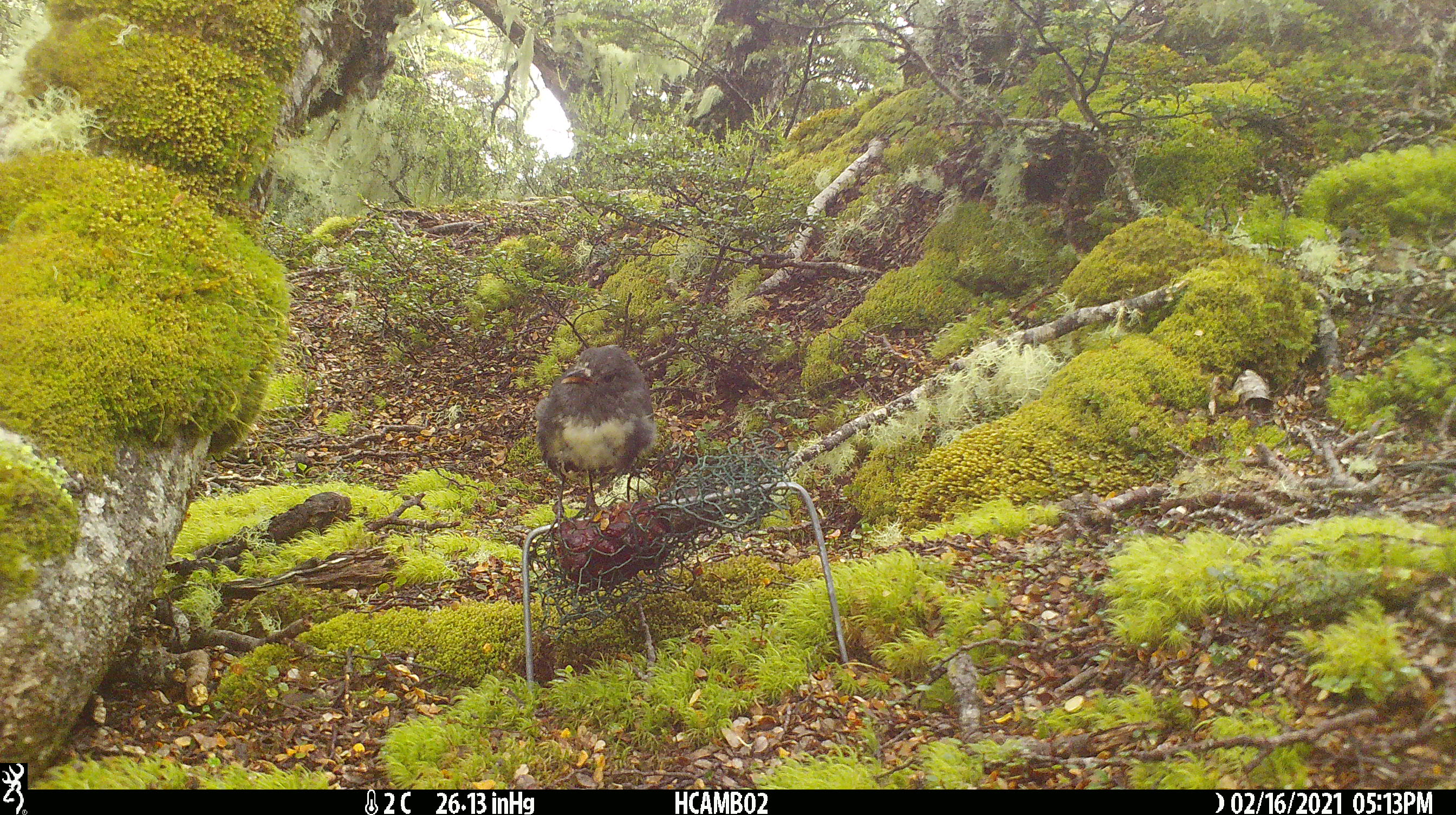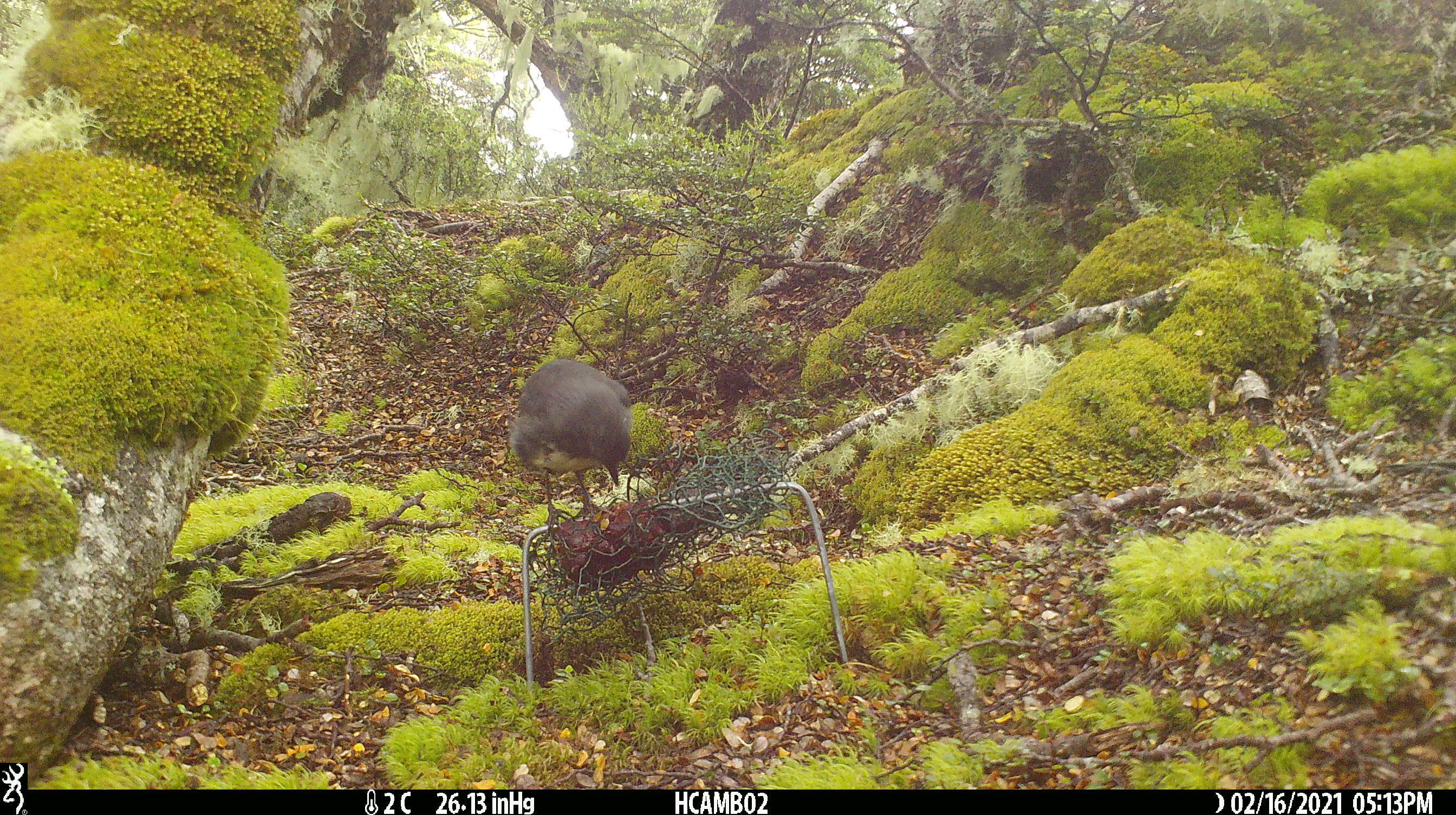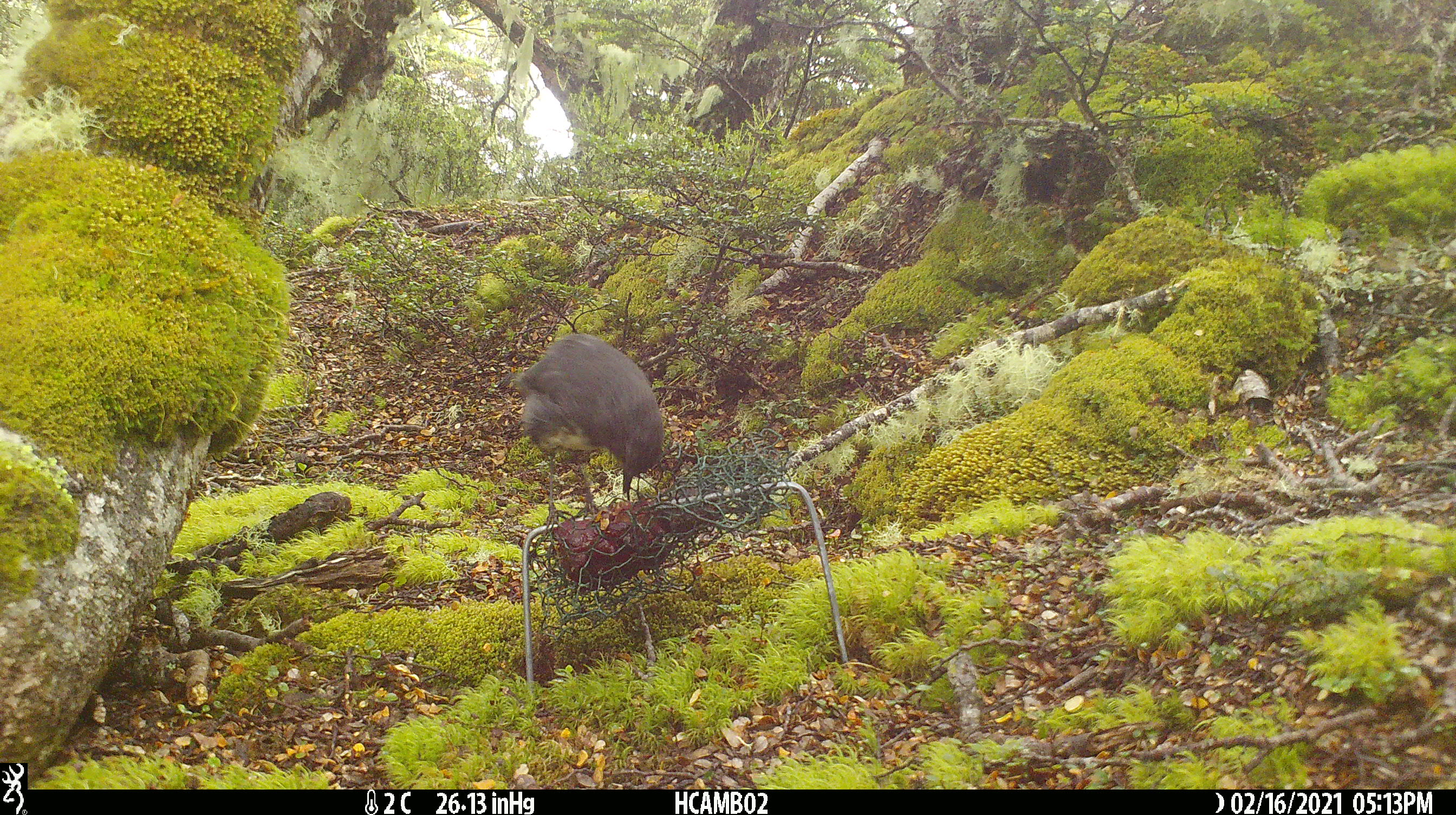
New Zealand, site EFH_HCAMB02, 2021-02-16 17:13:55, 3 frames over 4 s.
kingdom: Animalia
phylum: Chordata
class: Aves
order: Passeriformes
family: Petroicidae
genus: Petroica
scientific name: Petroica australis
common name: new zealand robin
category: robin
Robin (new zealand robin) (Petroica australis).